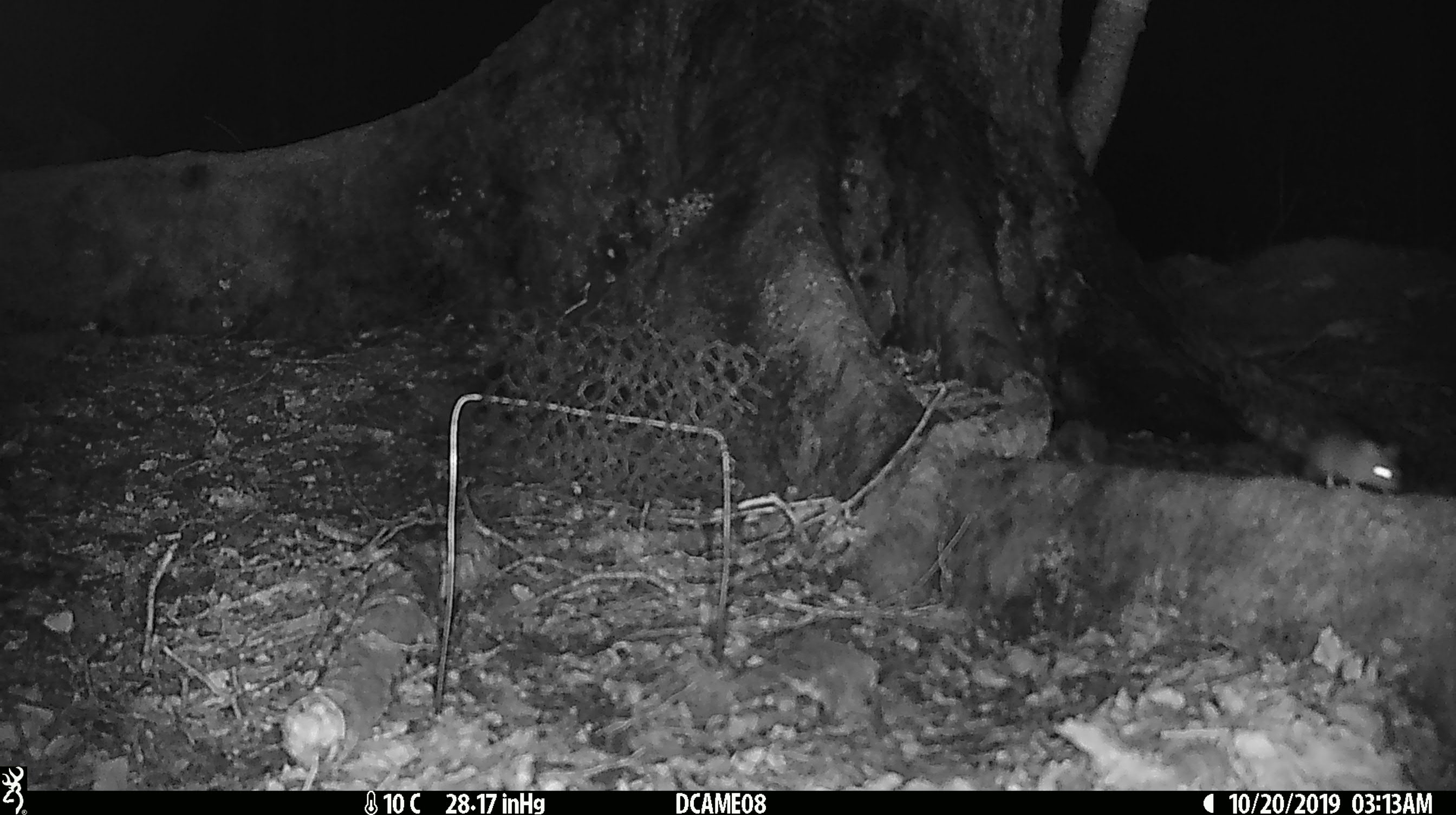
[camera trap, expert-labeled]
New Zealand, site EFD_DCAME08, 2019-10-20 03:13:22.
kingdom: Animalia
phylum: Chordata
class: Mammalia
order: Rodentia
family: Muridae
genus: Mus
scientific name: Mus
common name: mouse